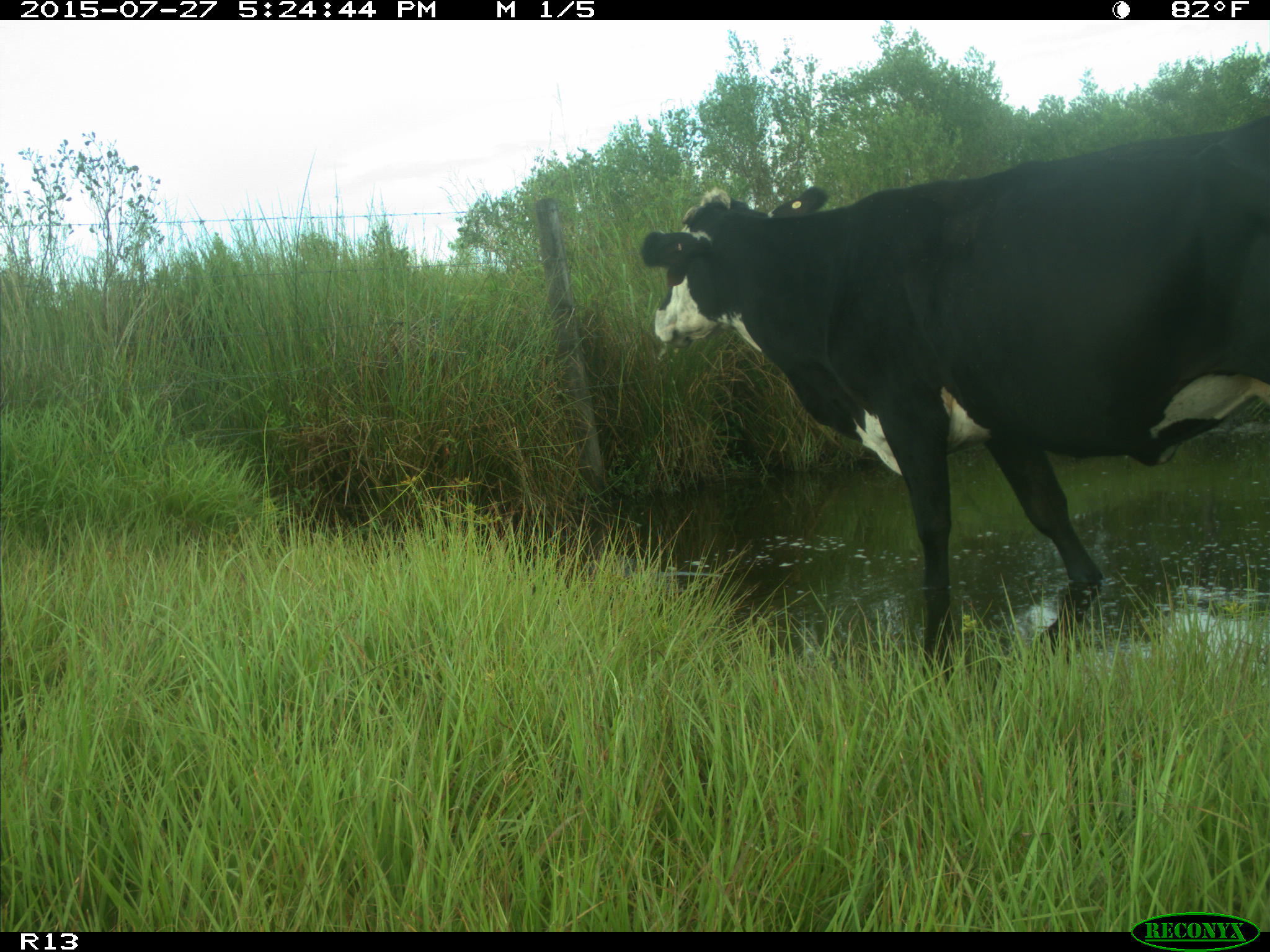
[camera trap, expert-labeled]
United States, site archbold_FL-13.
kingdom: Animalia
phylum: Chordata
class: Mammalia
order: Artiodactyla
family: Bovidae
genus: Bos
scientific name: Bos taurus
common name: domestic cow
Bos taurus (domestic cow).